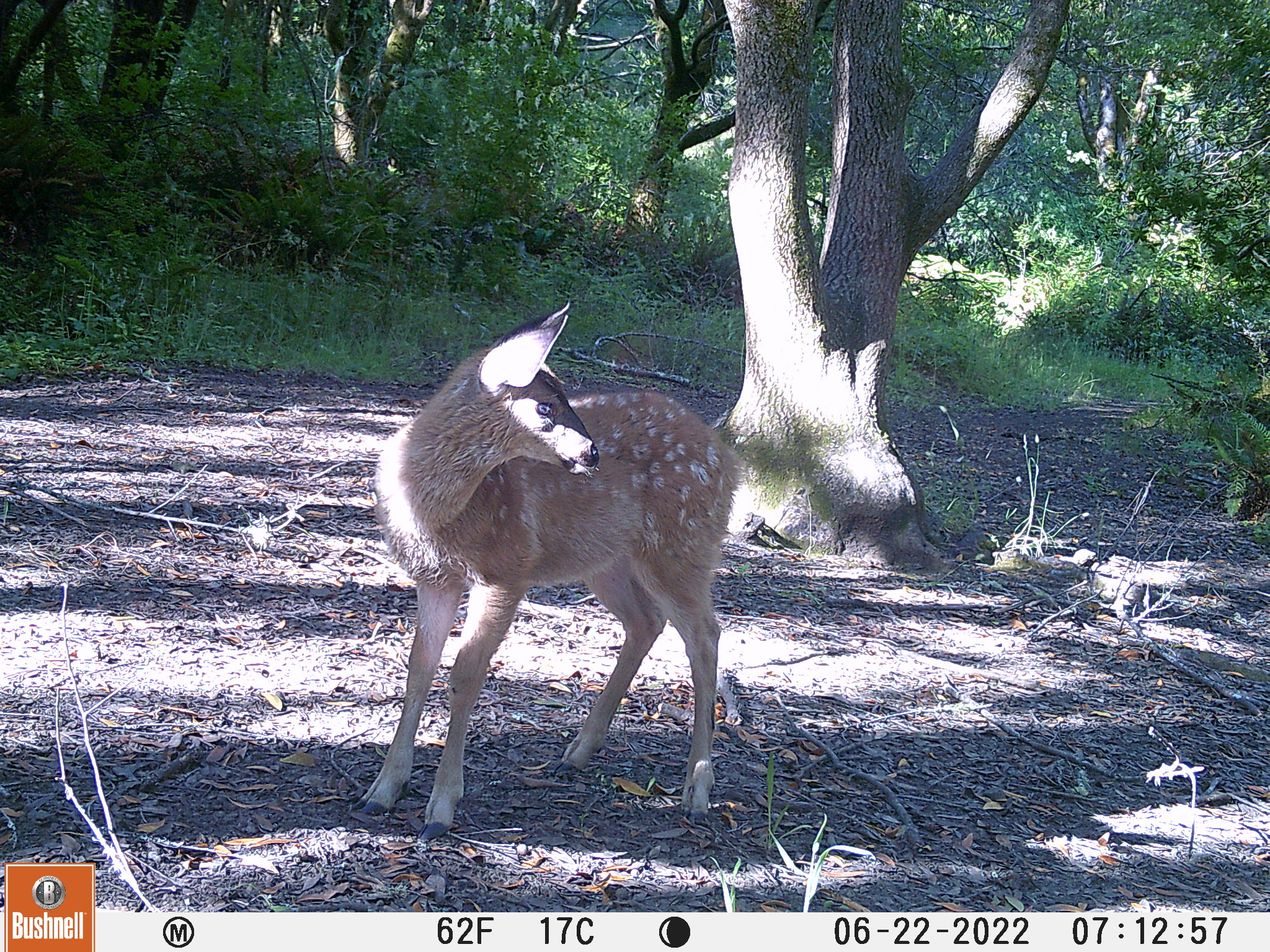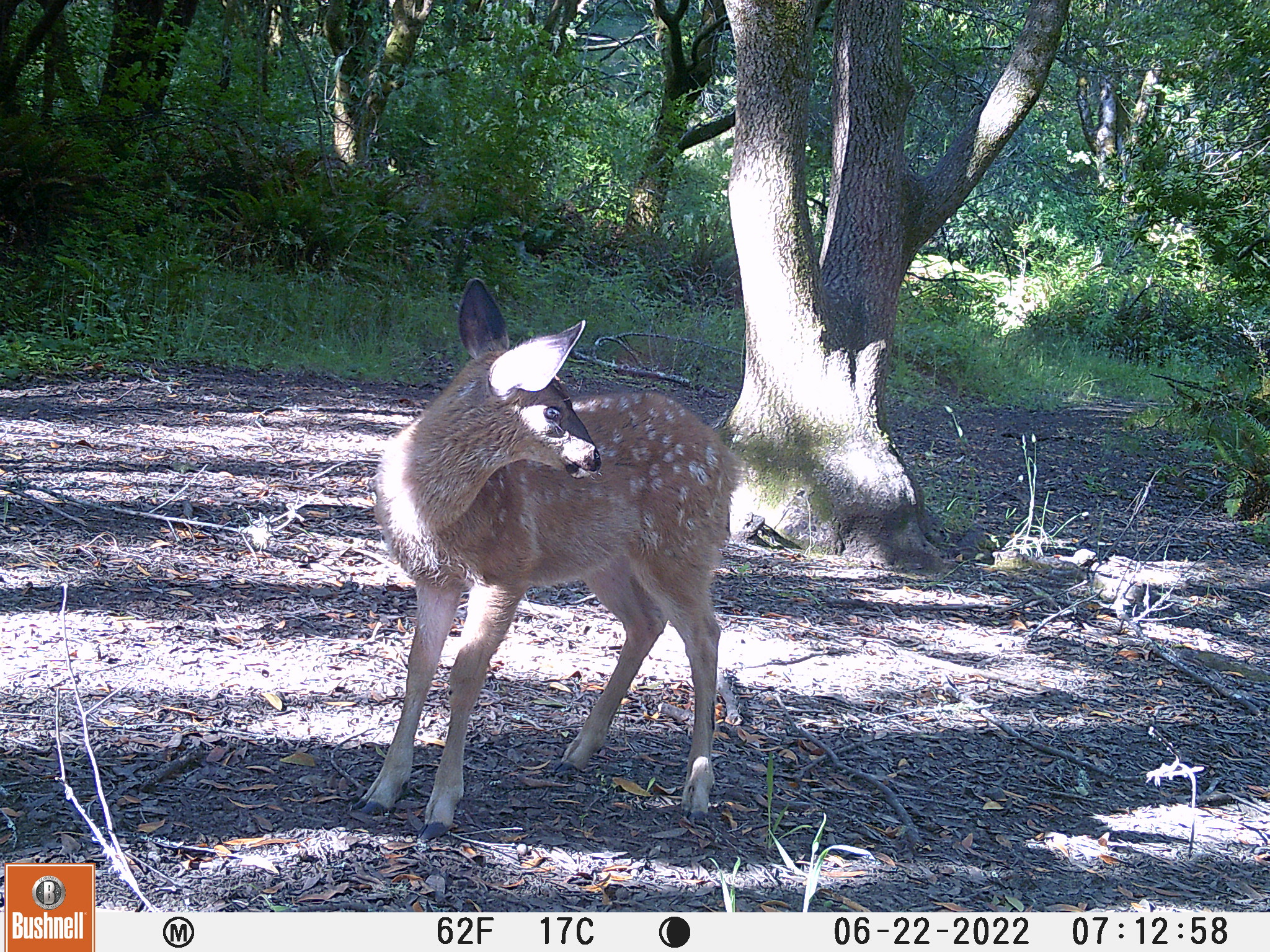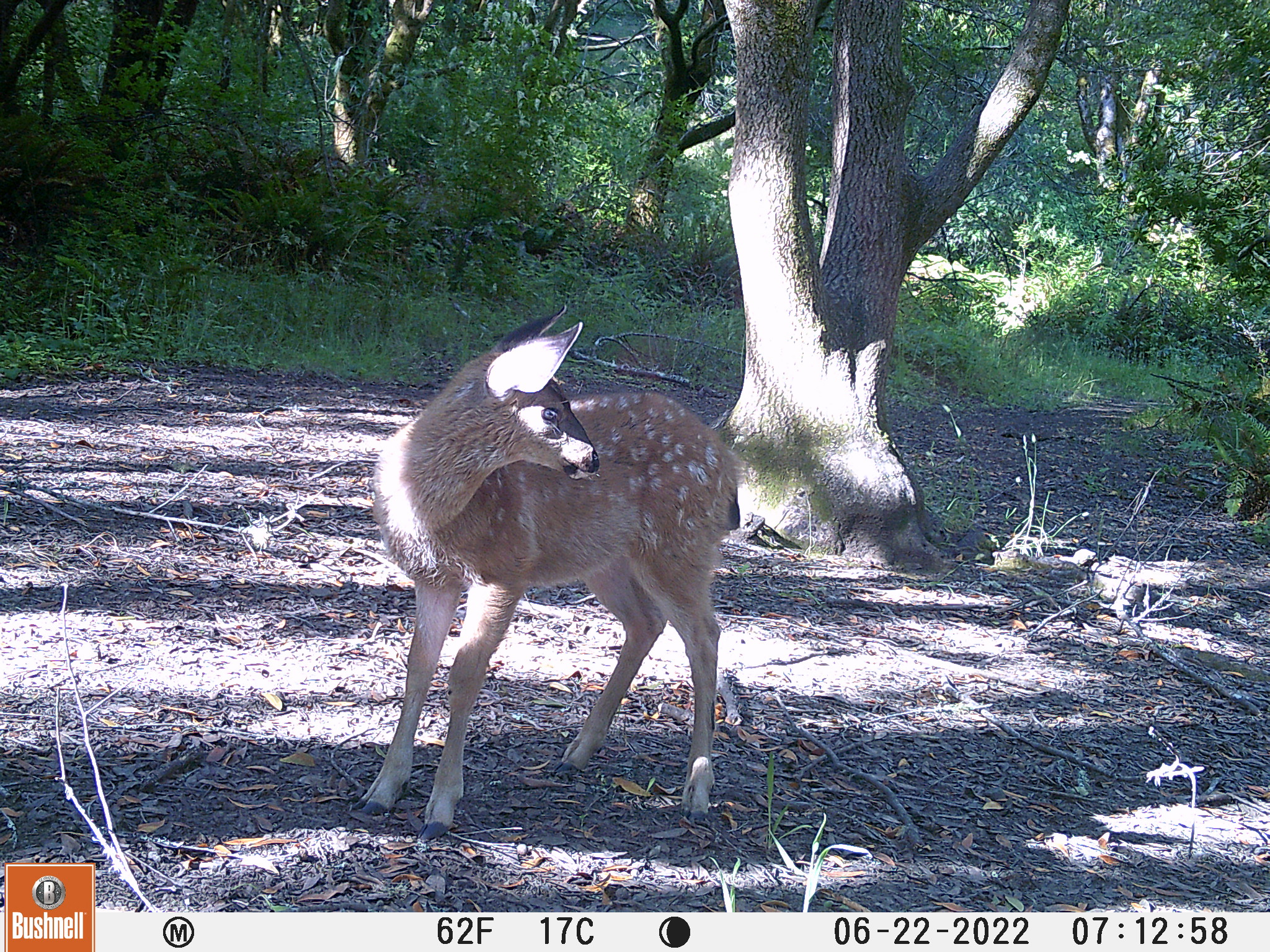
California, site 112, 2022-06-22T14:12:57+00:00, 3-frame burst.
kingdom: Animalia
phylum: Chordata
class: Mammalia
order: Artiodactyla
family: Cervidae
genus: Odocoileus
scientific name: Odocoileus hemionus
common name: mule deer